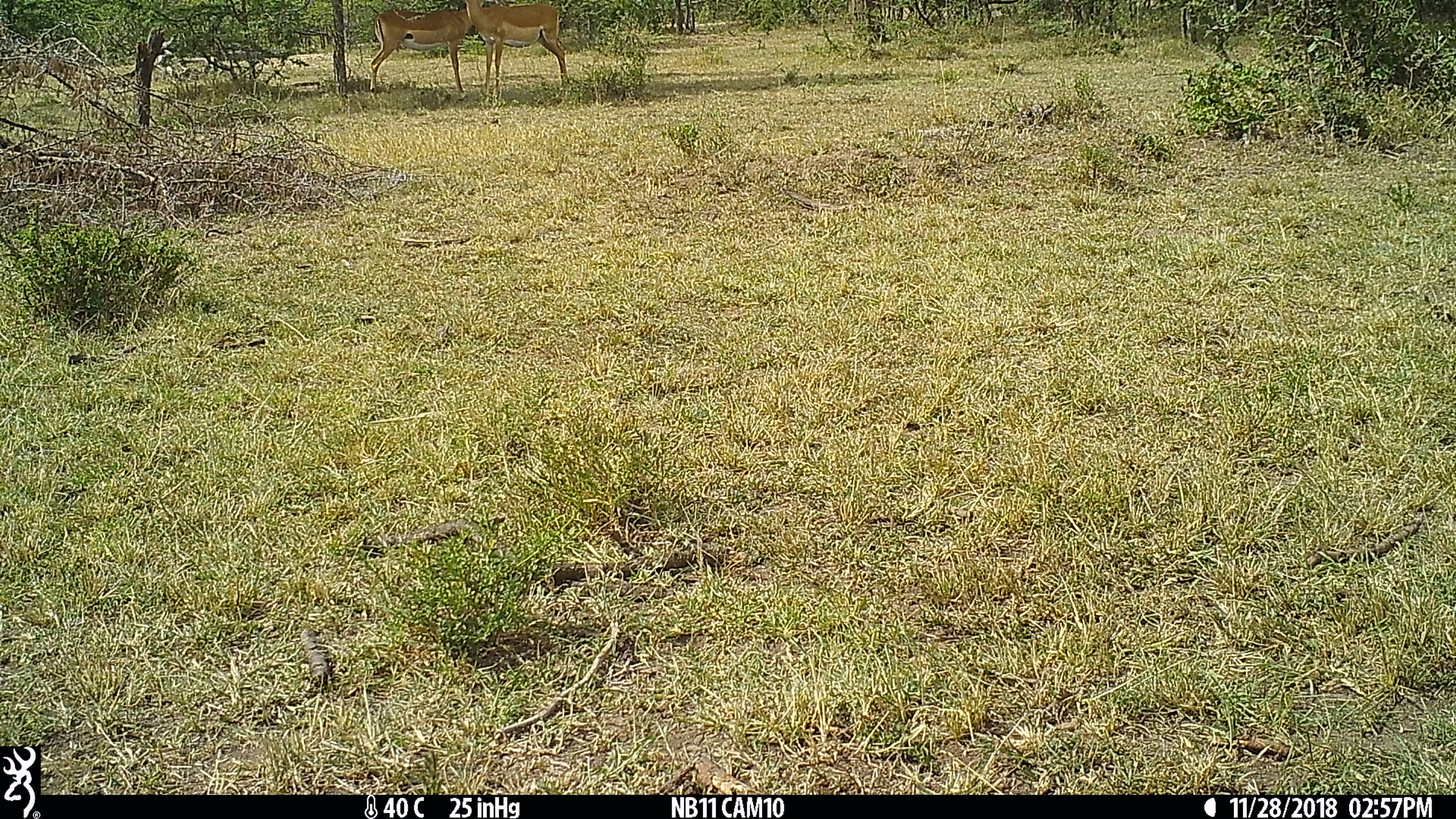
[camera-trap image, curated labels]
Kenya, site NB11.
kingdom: Animalia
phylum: Chordata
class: Mammalia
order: Artiodactyla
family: Bovidae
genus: Aepyceros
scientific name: Aepyceros melampus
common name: impala